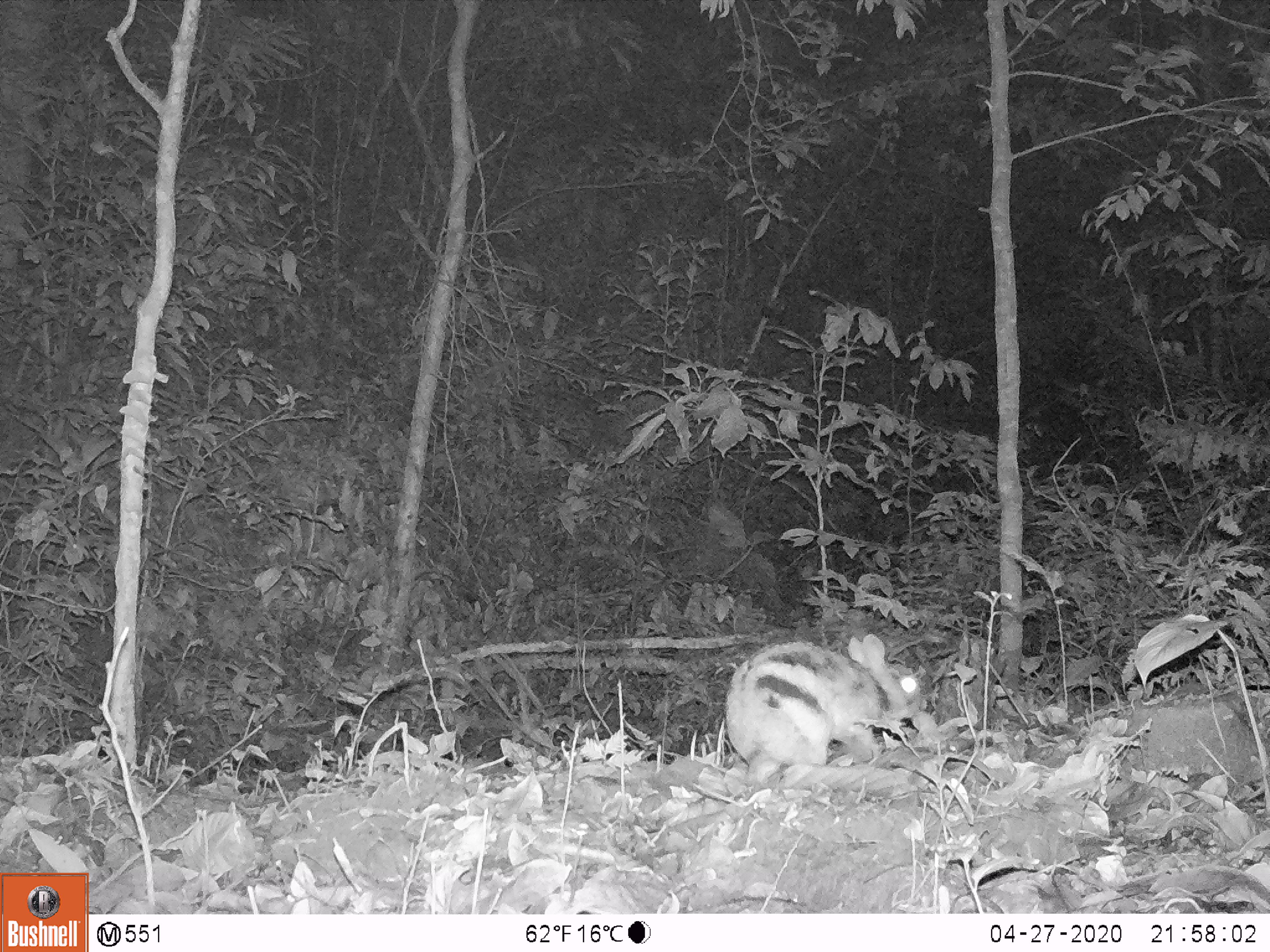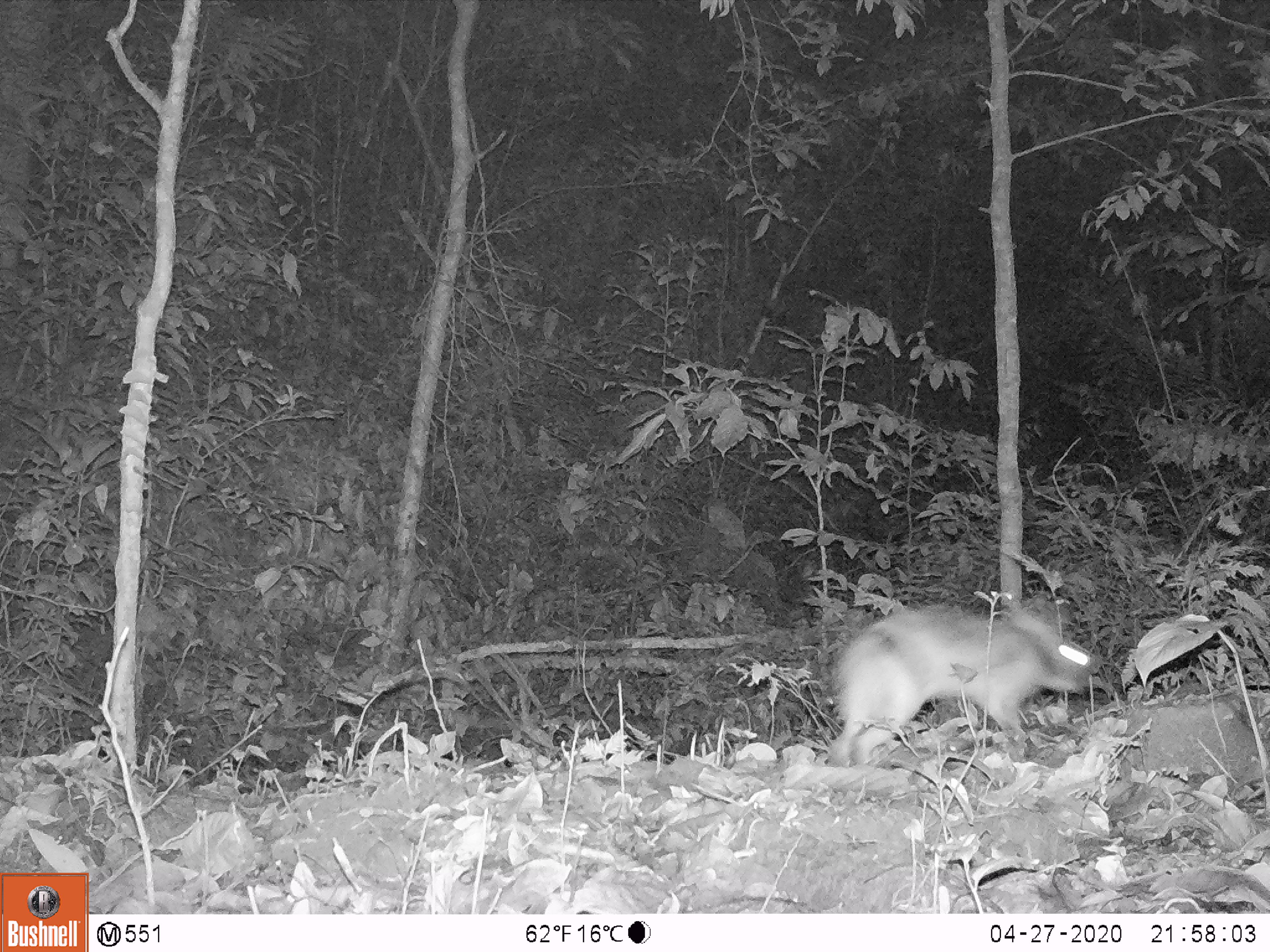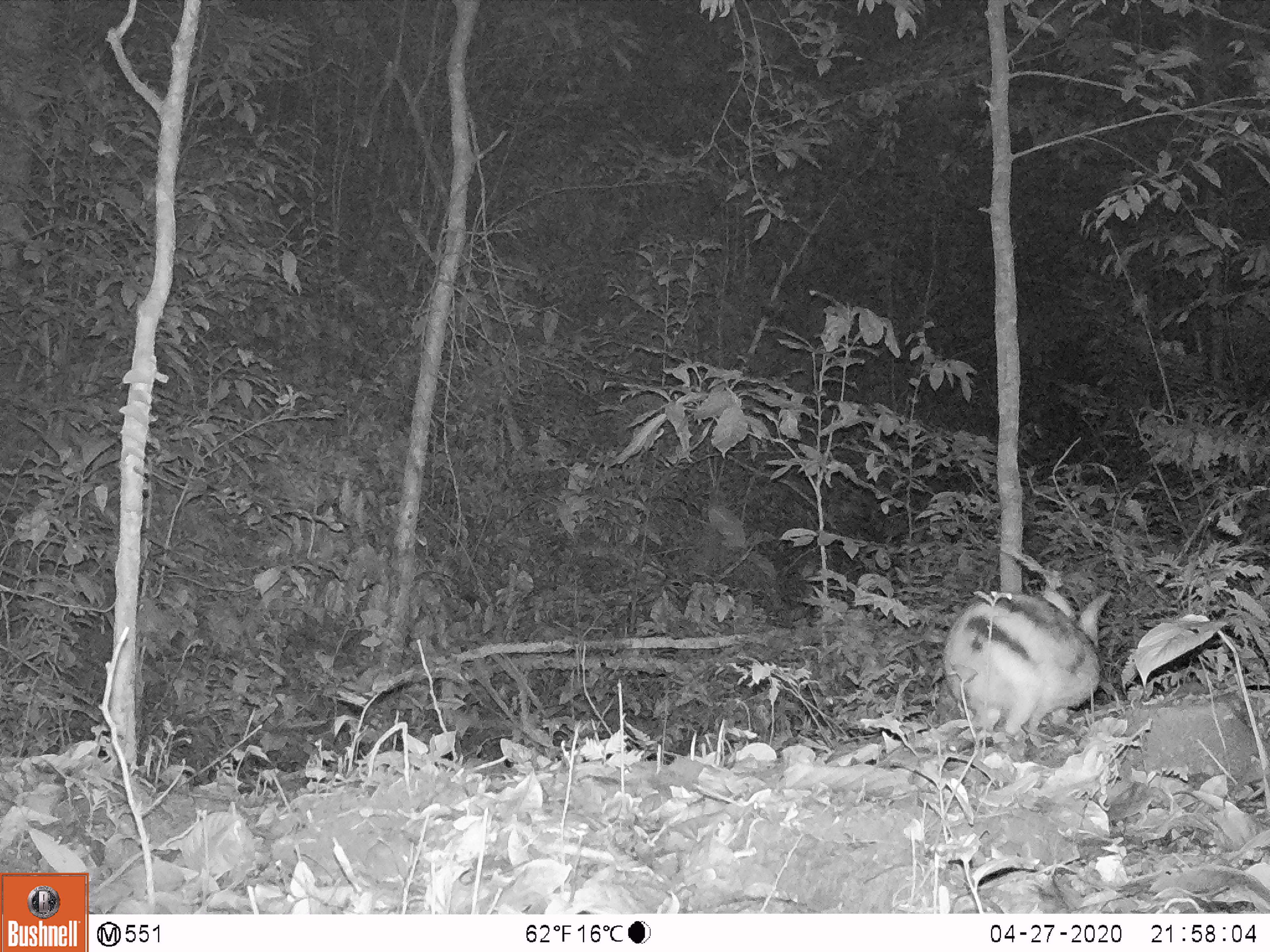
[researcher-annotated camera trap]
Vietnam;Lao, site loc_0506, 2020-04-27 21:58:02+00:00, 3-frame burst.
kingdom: Animalia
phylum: Chordata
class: Mammalia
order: Lagomorpha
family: Leporidae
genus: Nesolagus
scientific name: Nesolagus timminsi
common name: annamite striped rabbit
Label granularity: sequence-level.